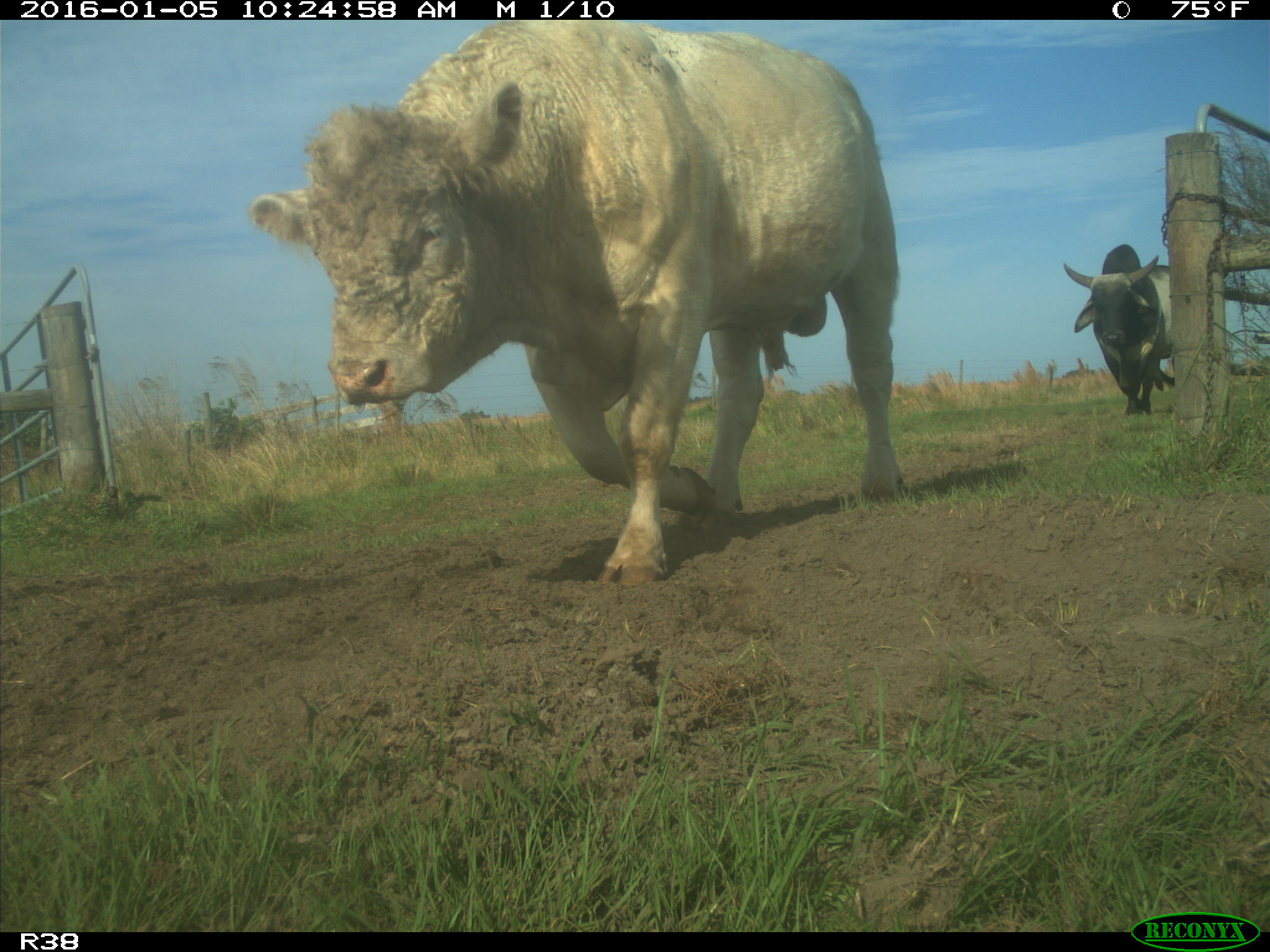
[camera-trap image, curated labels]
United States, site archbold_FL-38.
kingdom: Animalia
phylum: Chordata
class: Mammalia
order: Artiodactyla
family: Bovidae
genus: Bos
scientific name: Bos taurus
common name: domestic cow